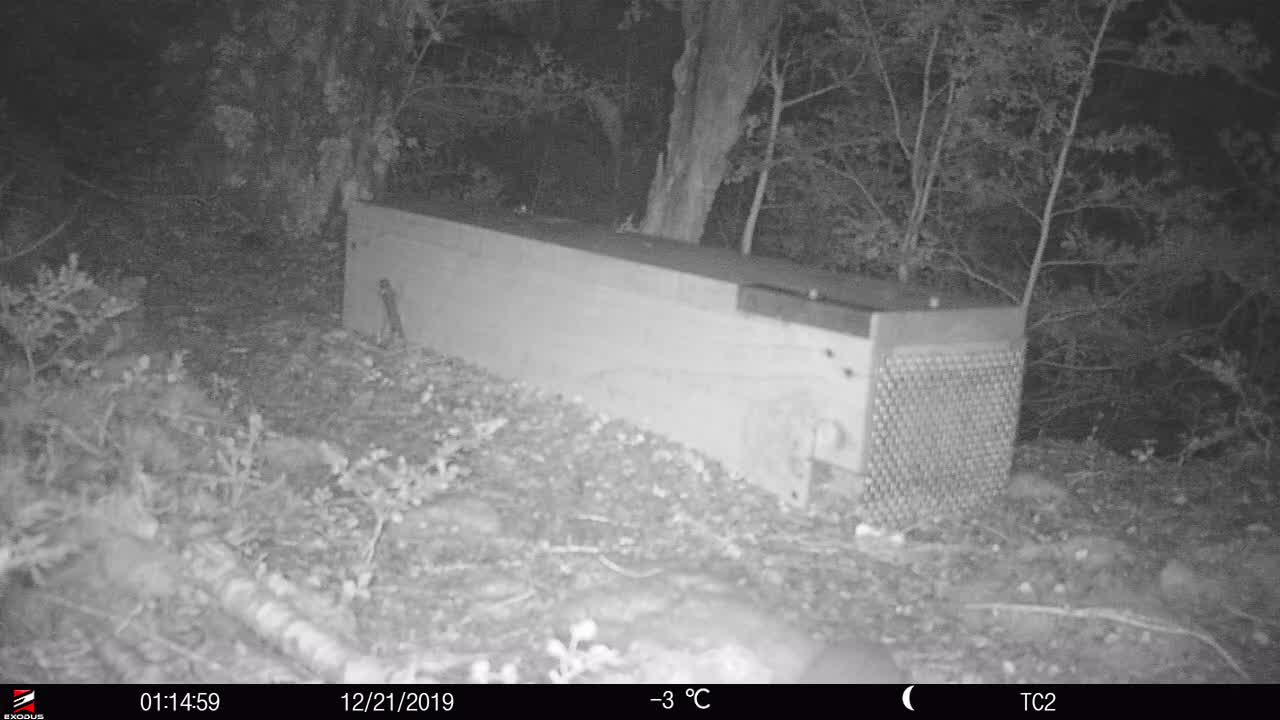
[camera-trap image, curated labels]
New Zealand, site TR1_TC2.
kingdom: Animalia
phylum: Chordata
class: Mammalia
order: Rodentia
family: Muridae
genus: Rattus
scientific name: Rattus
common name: rat